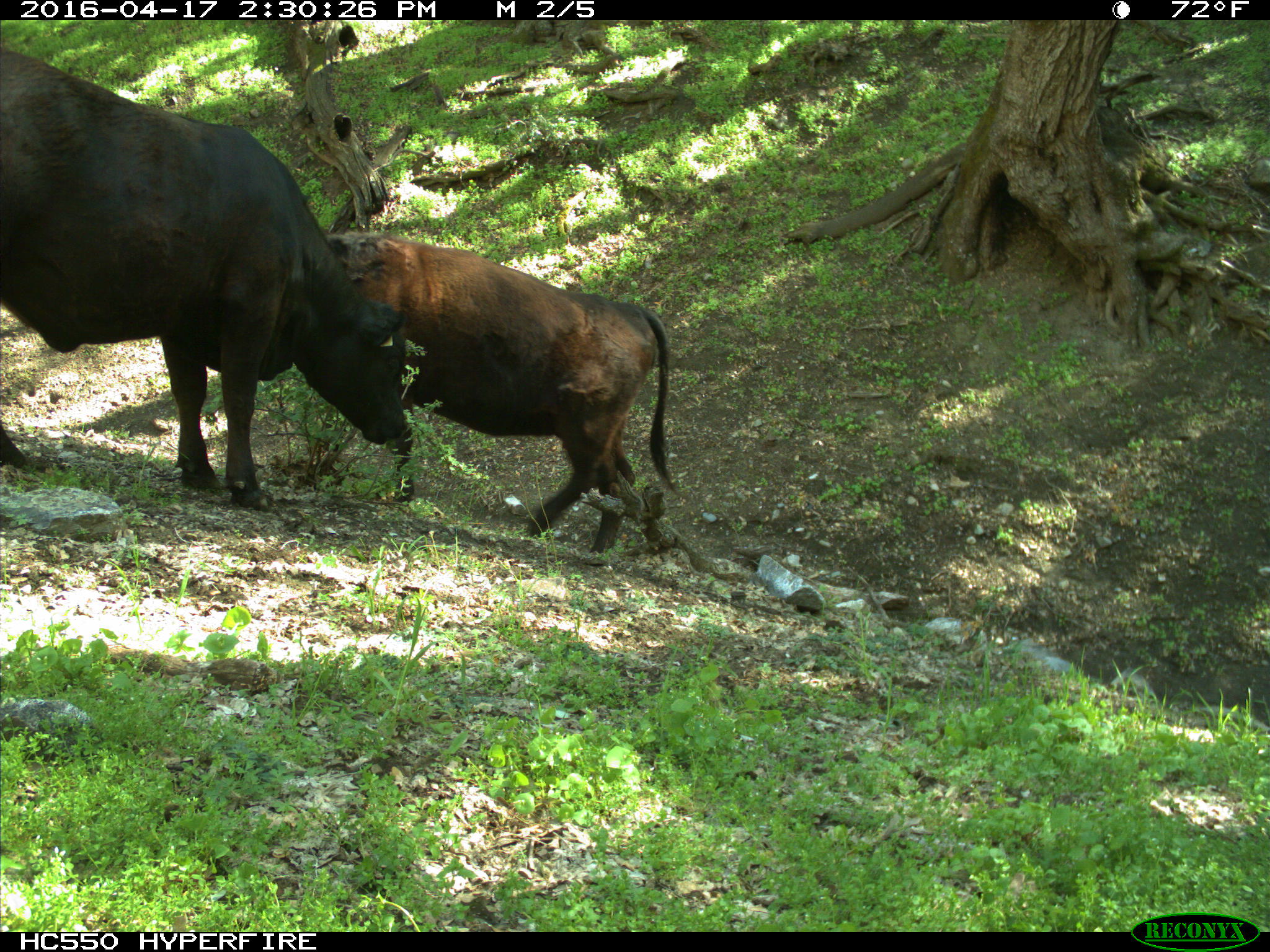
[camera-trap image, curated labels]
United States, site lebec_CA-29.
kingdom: Animalia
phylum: Chordata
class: Mammalia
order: Artiodactyla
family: Bovidae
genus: Bos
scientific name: Bos taurus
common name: domestic cow